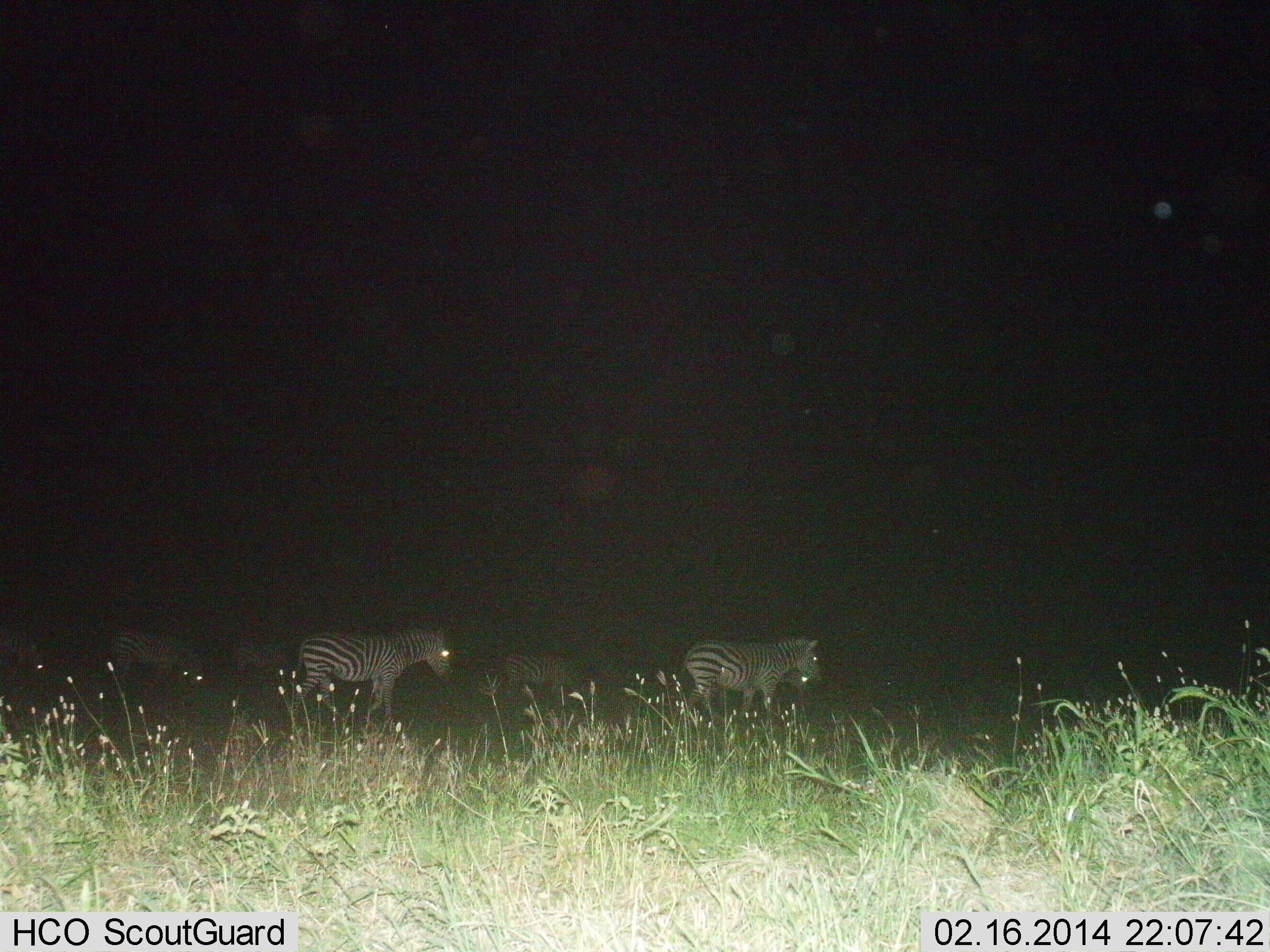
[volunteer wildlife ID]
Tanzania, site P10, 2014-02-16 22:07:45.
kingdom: Animalia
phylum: Chordata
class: Mammalia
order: Perissodactyla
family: Equidae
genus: Equus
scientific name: Equus quagga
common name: plains zebra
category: zebra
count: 6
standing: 20%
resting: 0%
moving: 80%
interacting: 0%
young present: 10%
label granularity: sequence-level